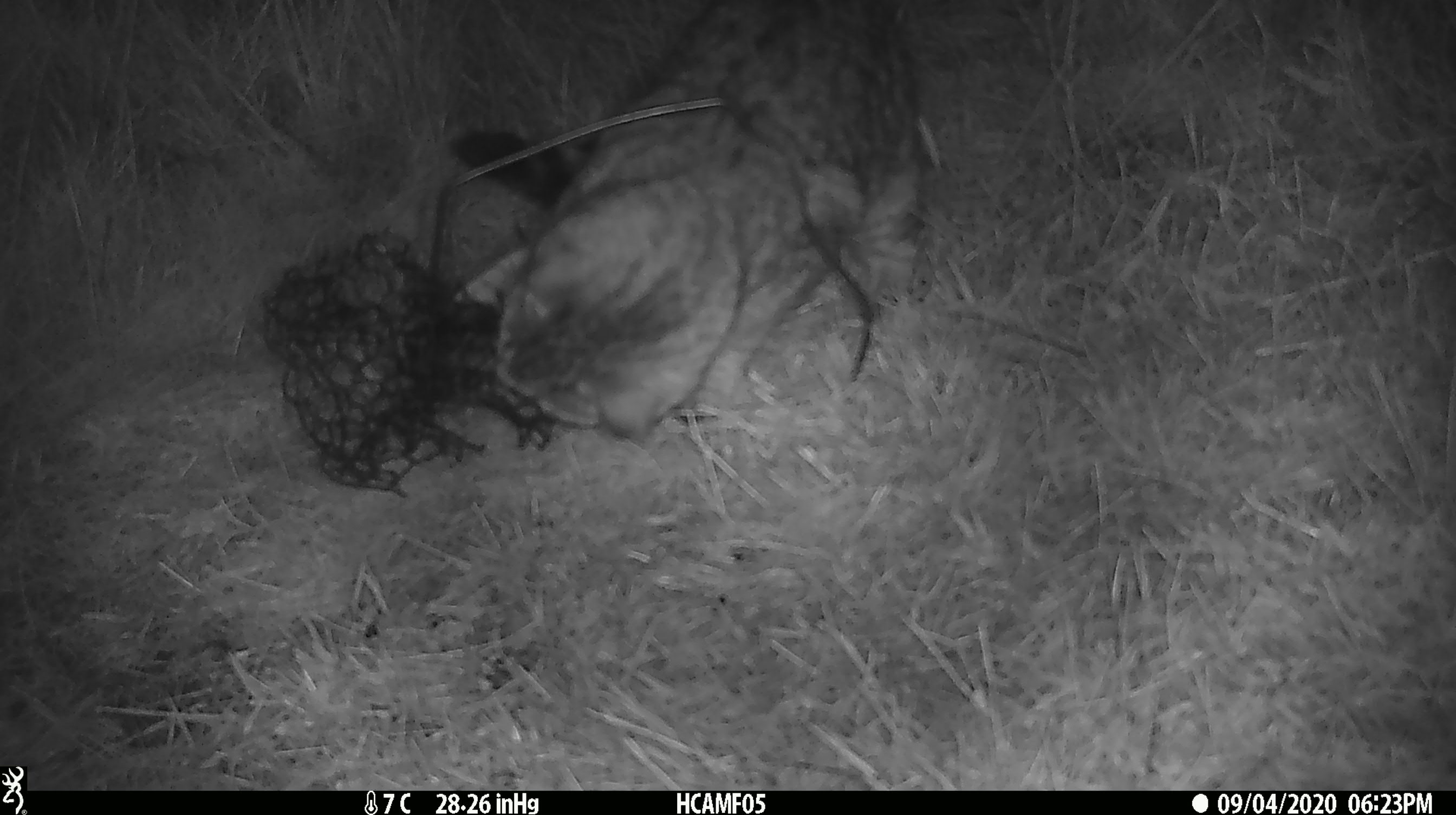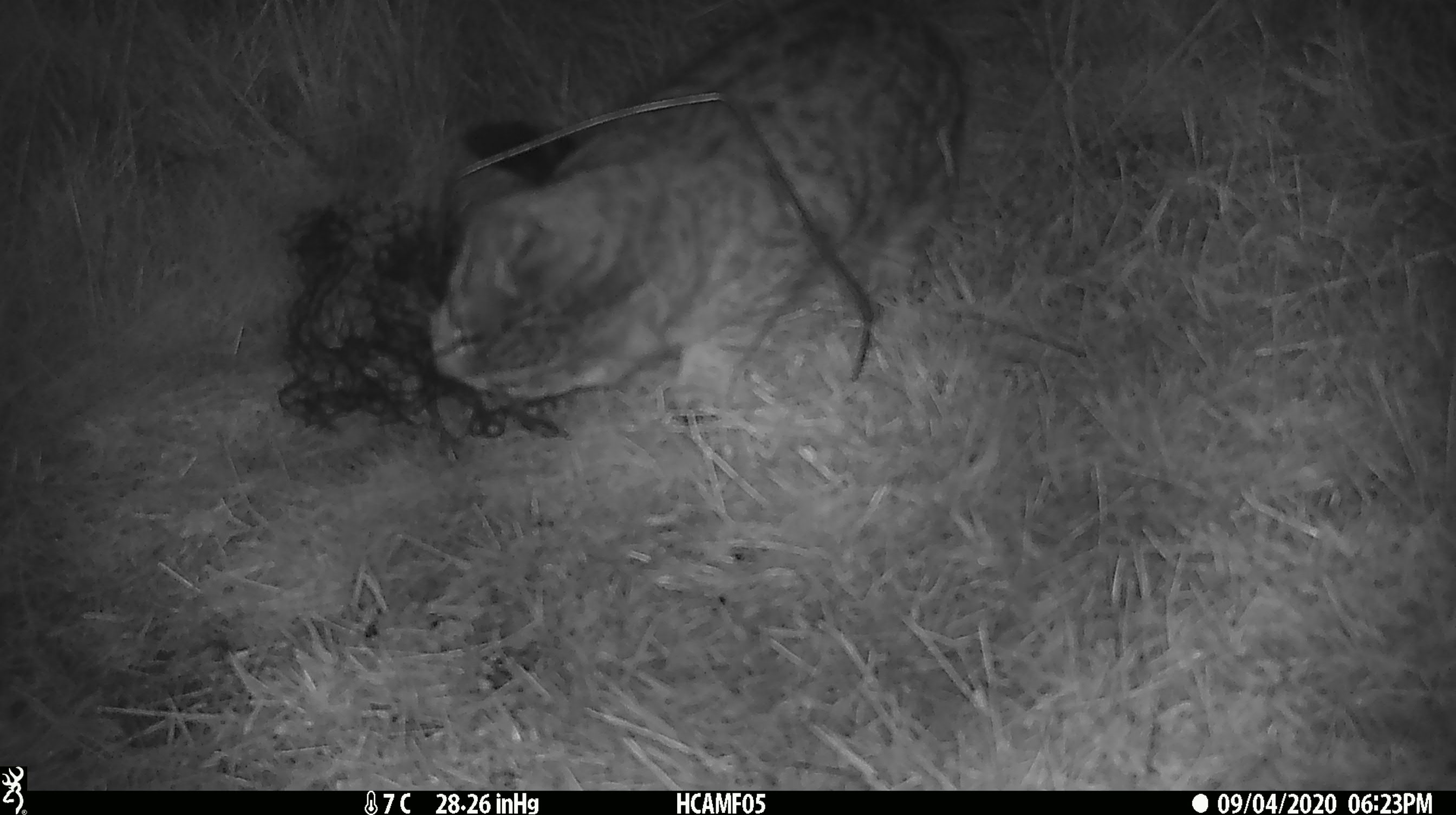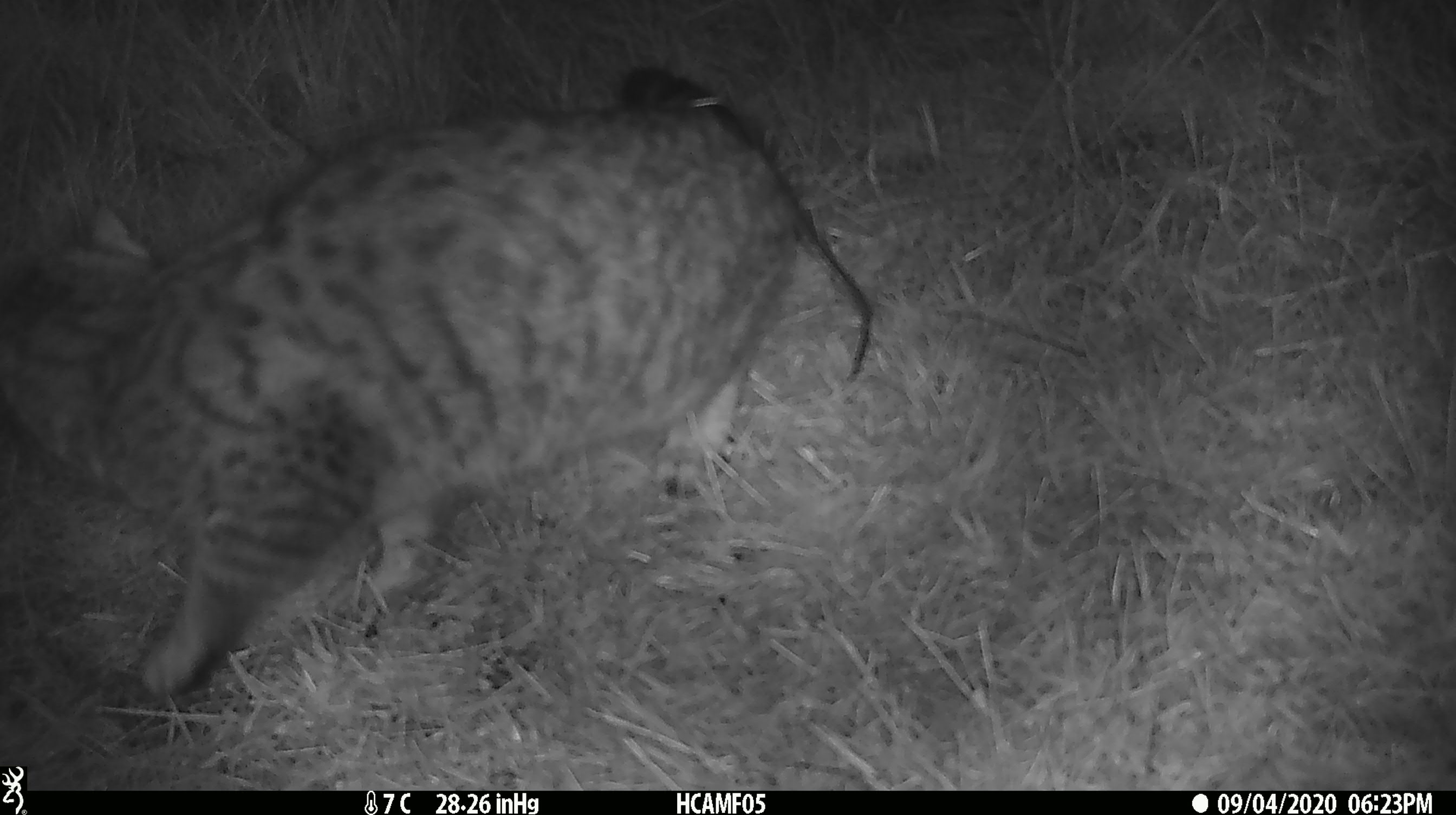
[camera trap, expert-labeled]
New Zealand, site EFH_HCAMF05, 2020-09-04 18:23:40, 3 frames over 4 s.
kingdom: Animalia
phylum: Chordata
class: Mammalia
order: Carnivora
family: Felidae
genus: Felis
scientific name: Felis catus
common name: domestic cat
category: cat